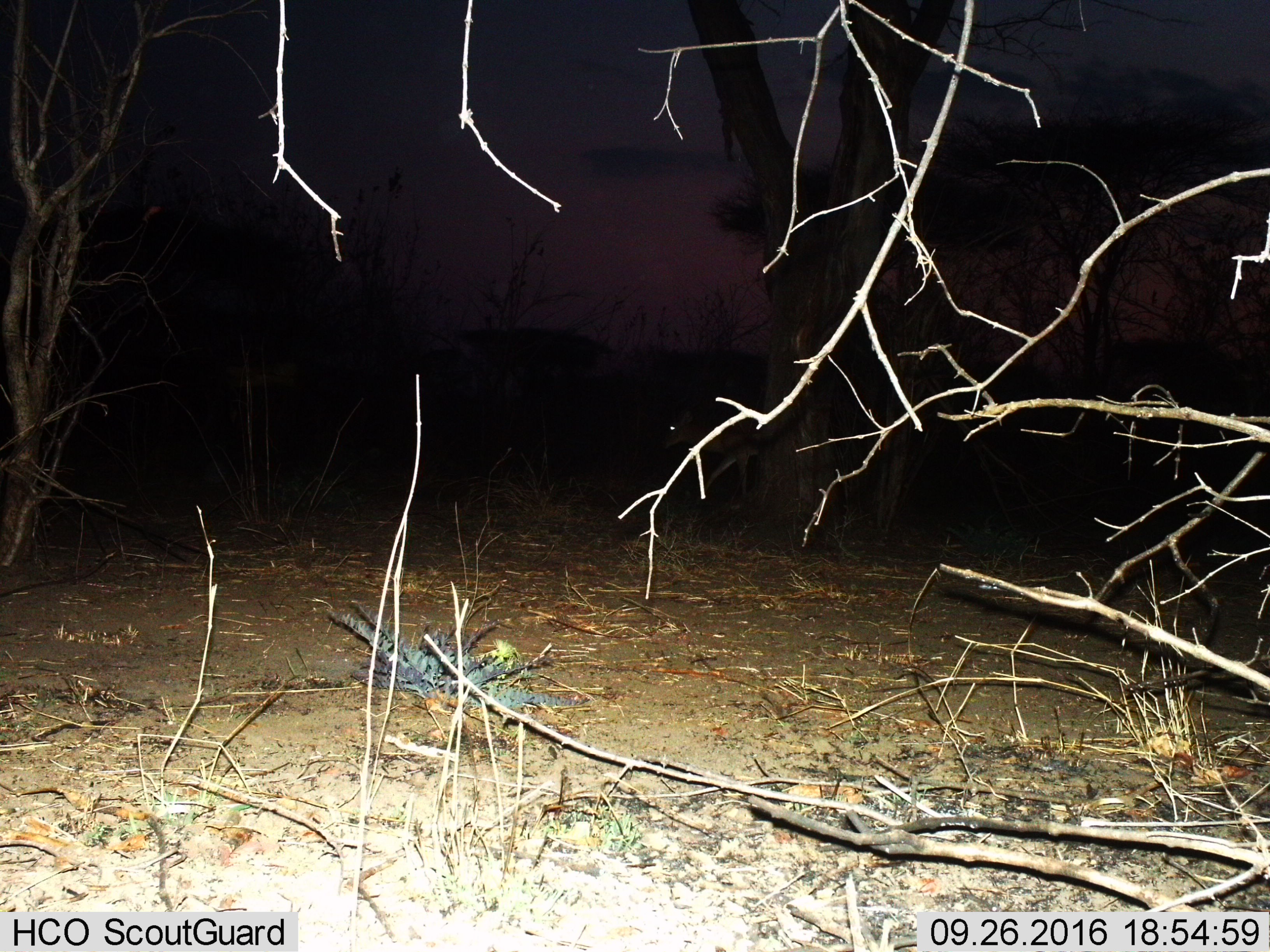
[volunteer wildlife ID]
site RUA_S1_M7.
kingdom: Animalia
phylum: Chordata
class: Mammalia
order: Artiodactyla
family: Bovidae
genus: Aepyceros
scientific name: Aepyceros melampus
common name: impala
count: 1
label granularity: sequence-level